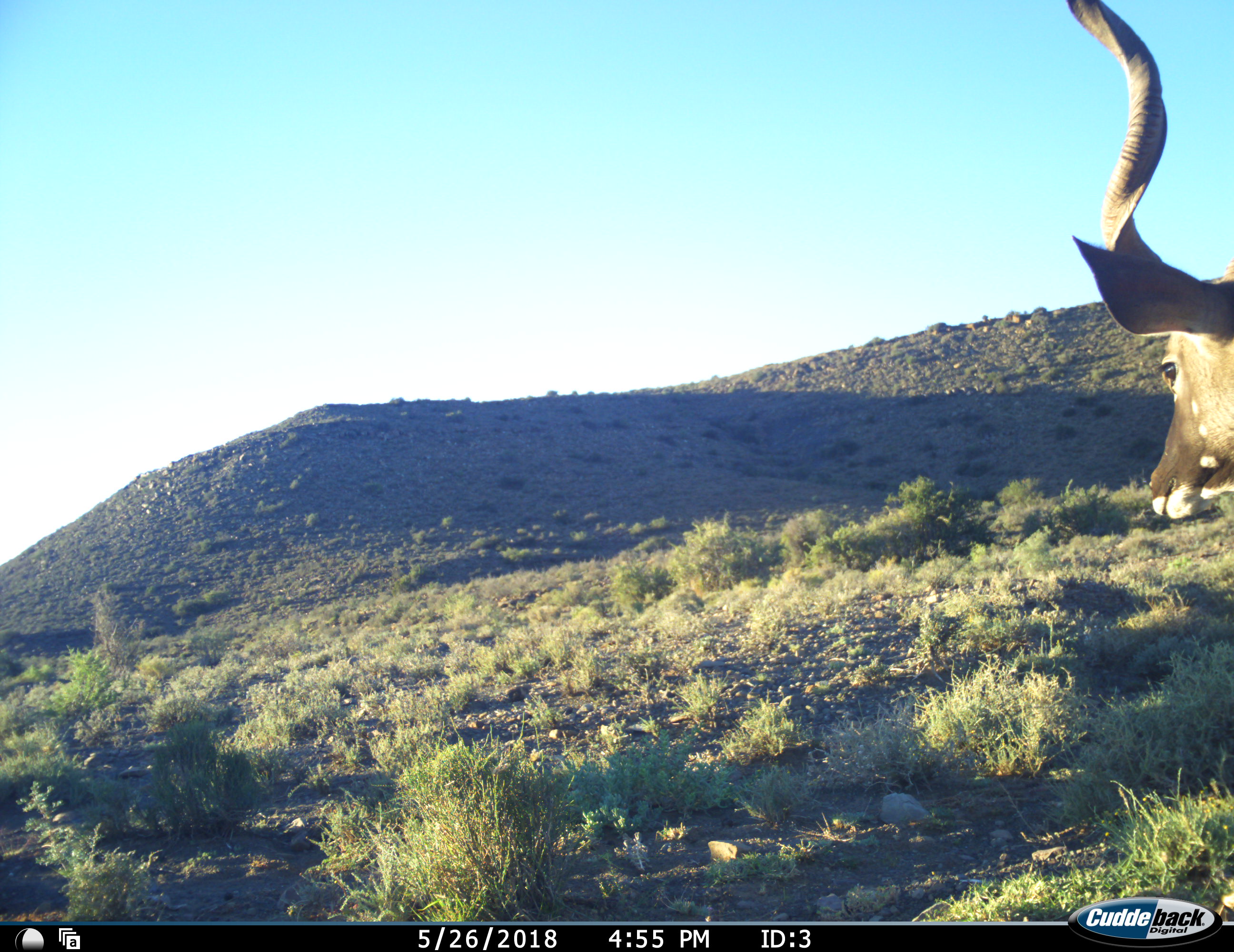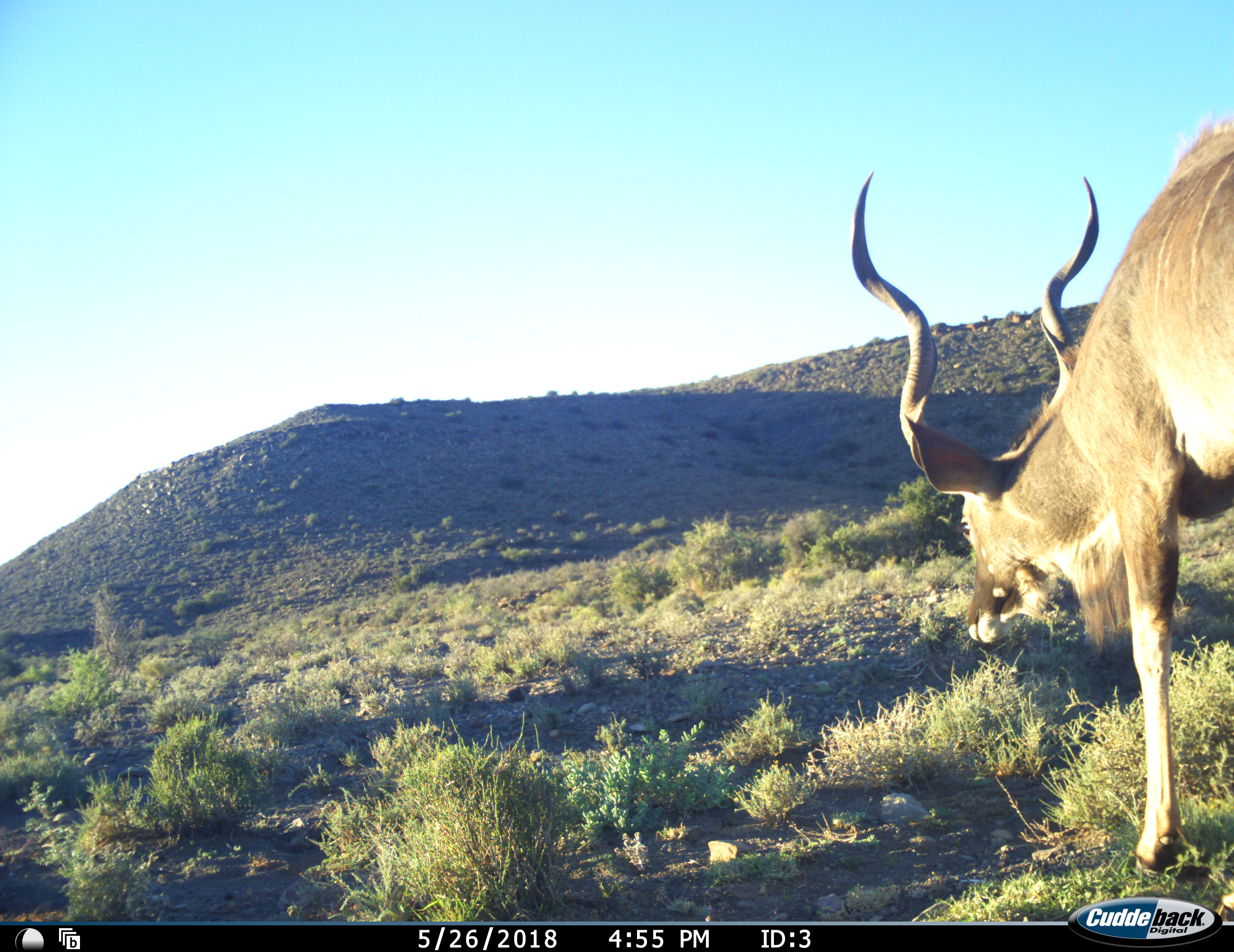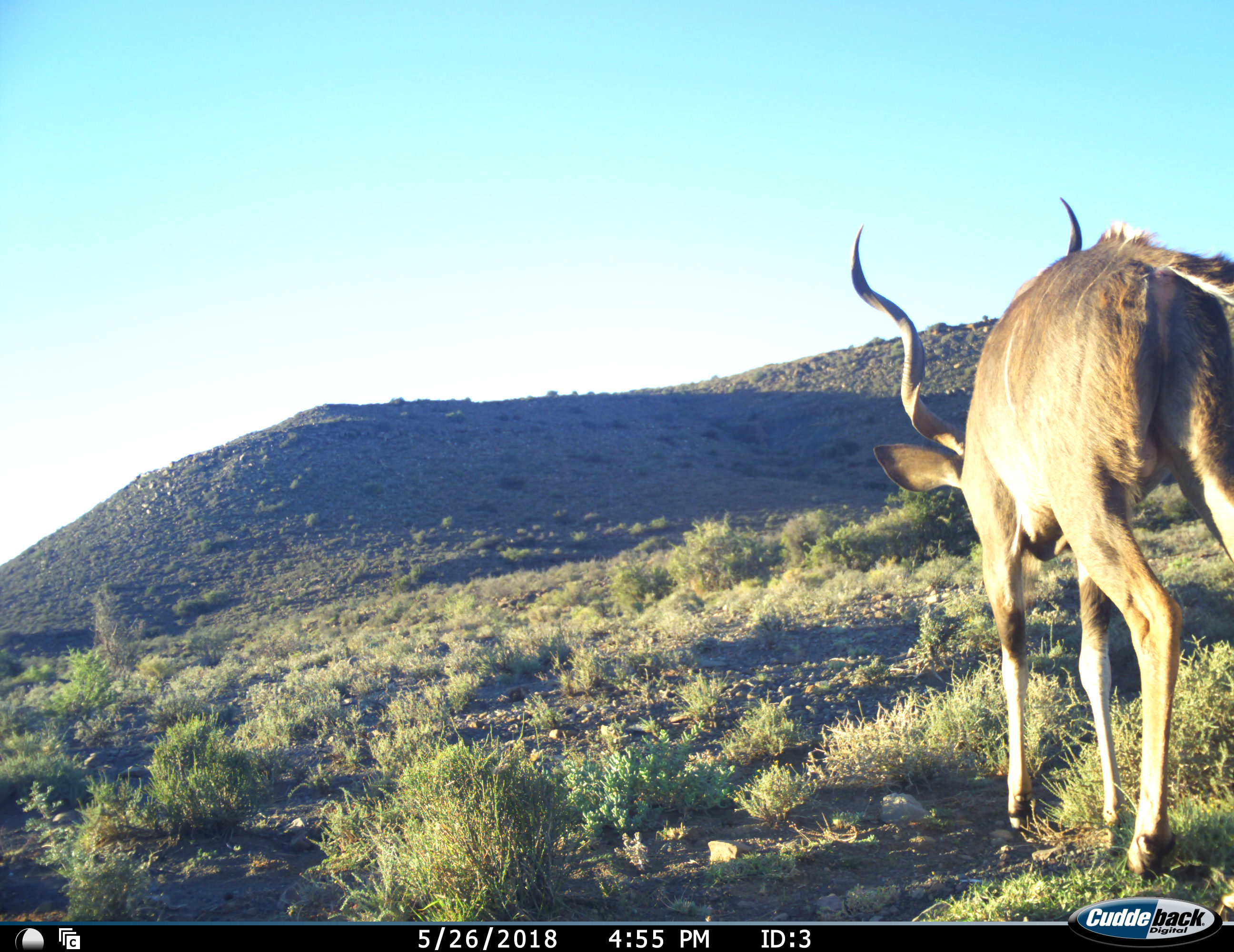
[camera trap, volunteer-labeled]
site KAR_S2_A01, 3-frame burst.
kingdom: Animalia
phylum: Chordata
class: Mammalia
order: Artiodactyla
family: Bovidae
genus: Tragelaphus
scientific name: Tragelaphus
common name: kudu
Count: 1.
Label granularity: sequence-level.